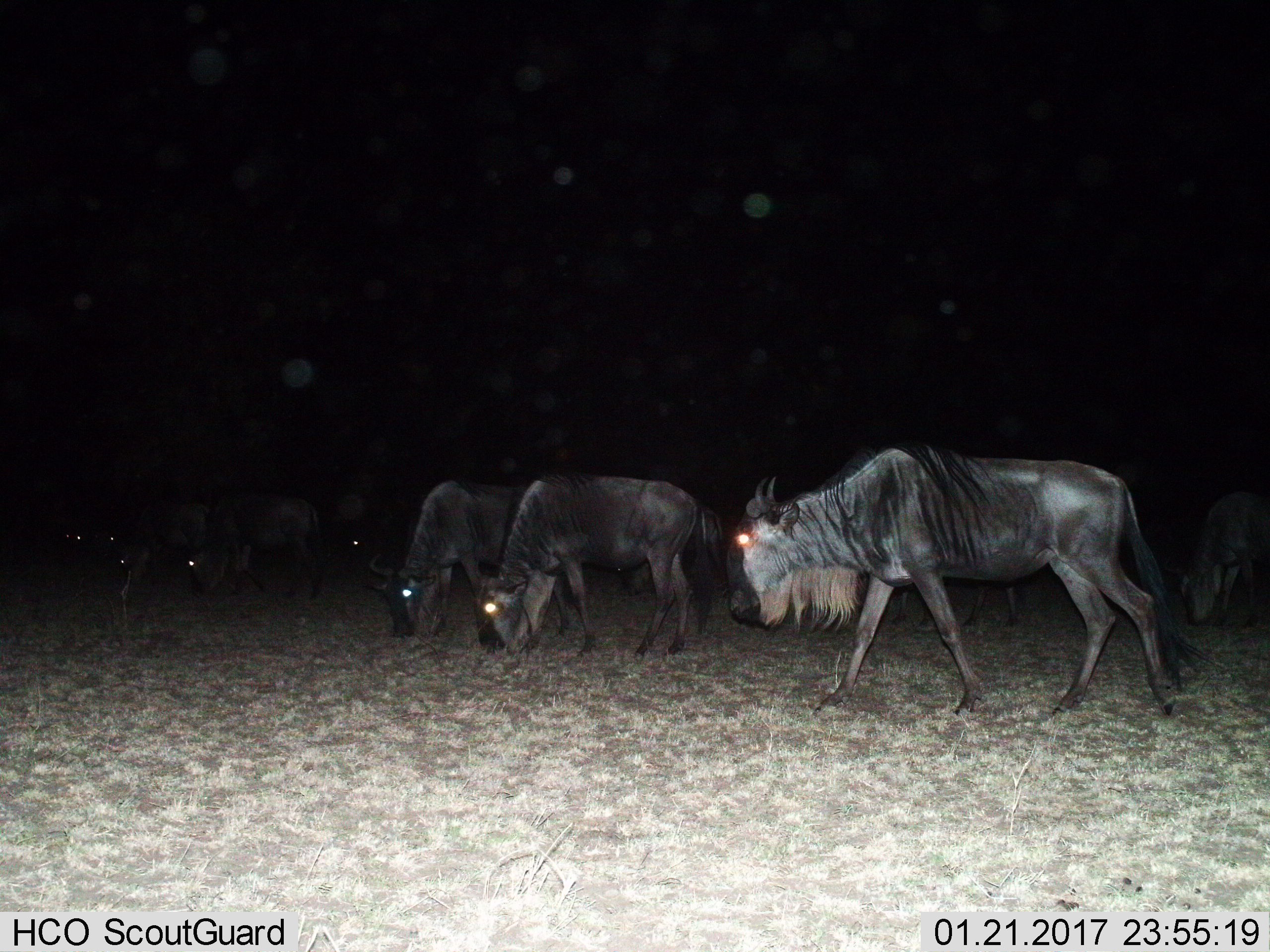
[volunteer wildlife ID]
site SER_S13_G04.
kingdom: Animalia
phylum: Chordata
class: Mammalia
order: Artiodactyla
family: Bovidae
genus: Connochaetes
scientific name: Connochaetes taurinus taurinus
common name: blue wildebeest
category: wildebeestblue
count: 8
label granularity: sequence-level